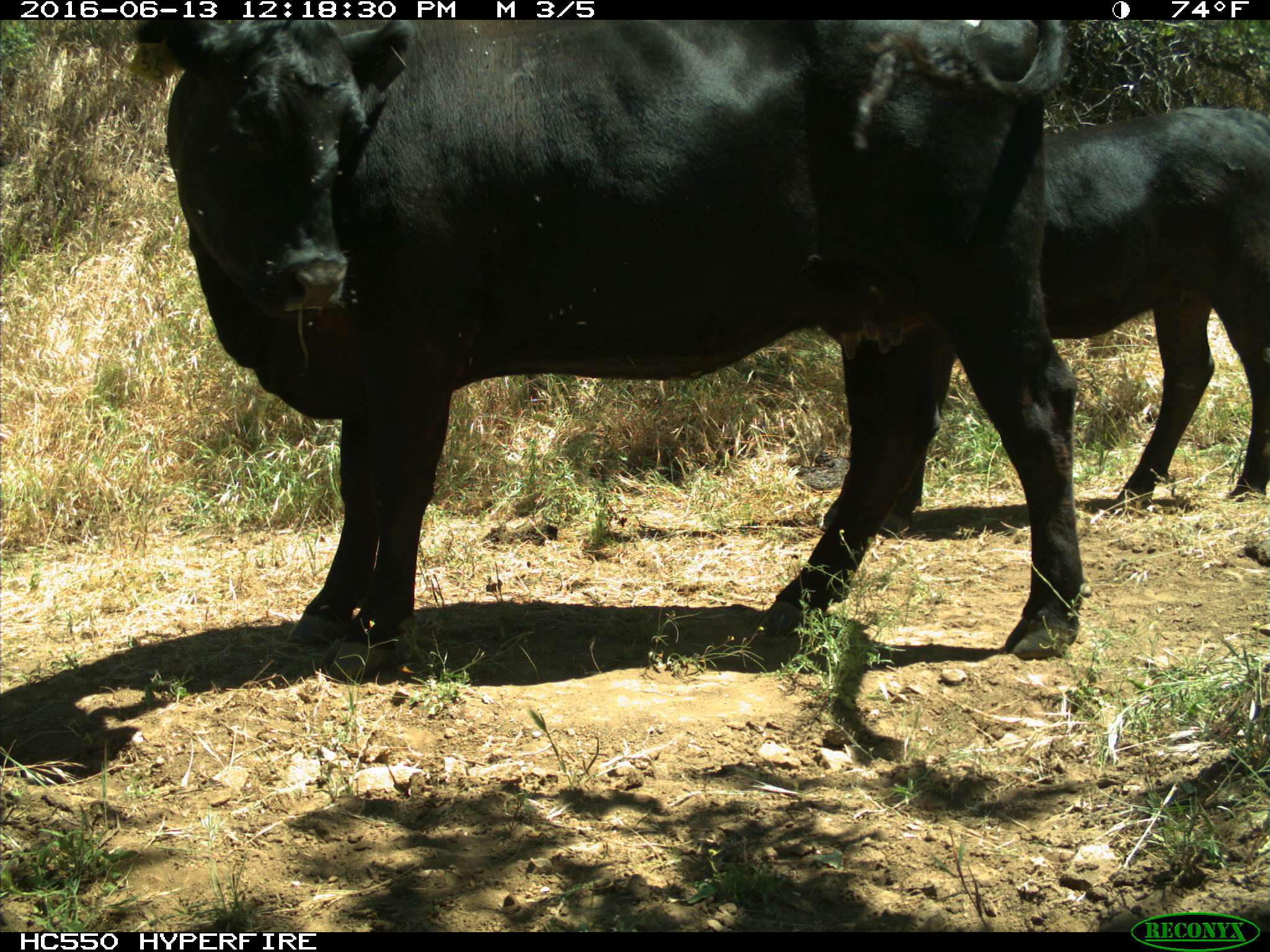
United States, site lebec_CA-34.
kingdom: Animalia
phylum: Chordata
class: Mammalia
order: Artiodactyla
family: Bovidae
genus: Bos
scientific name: Bos taurus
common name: domestic cow